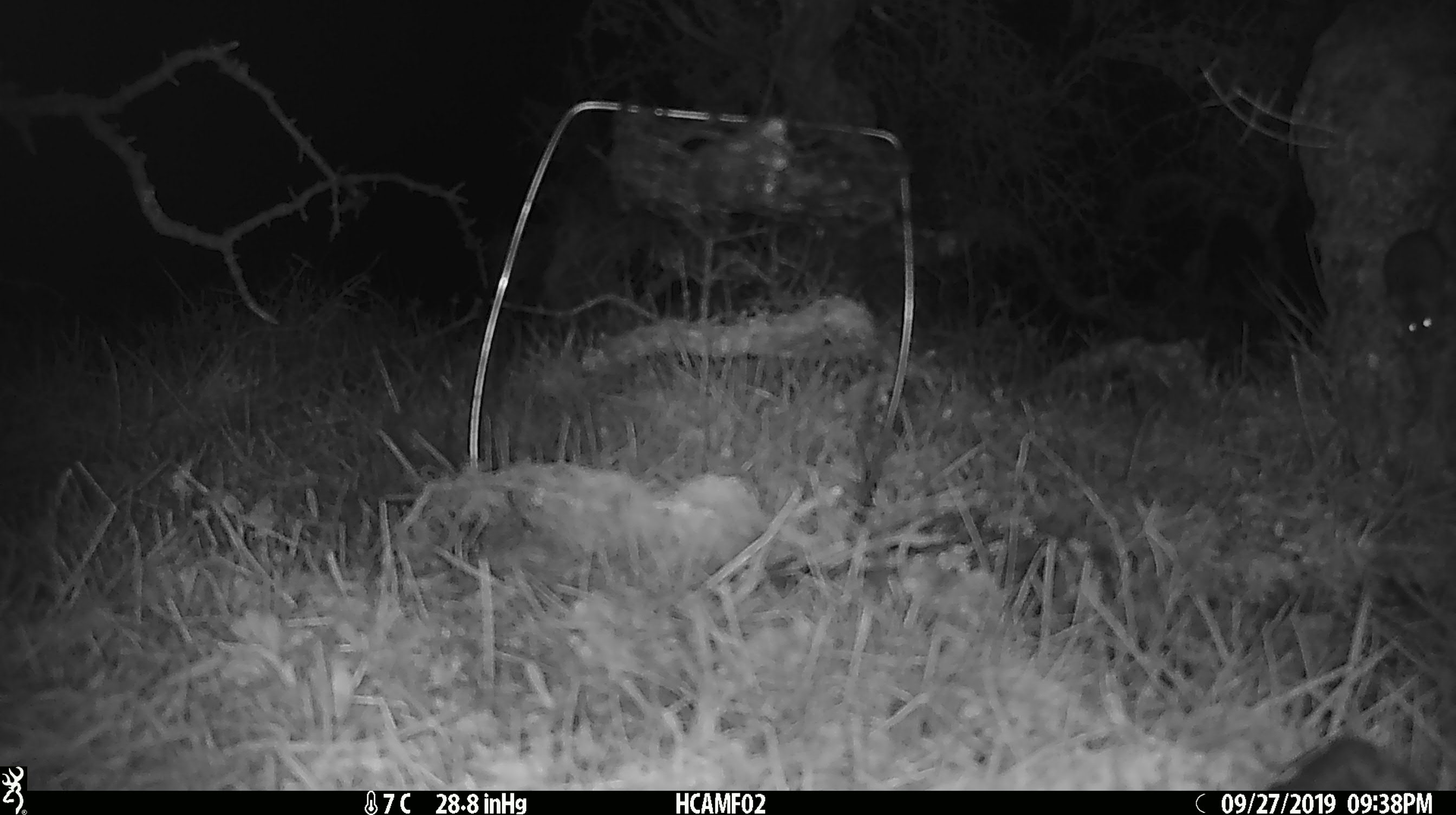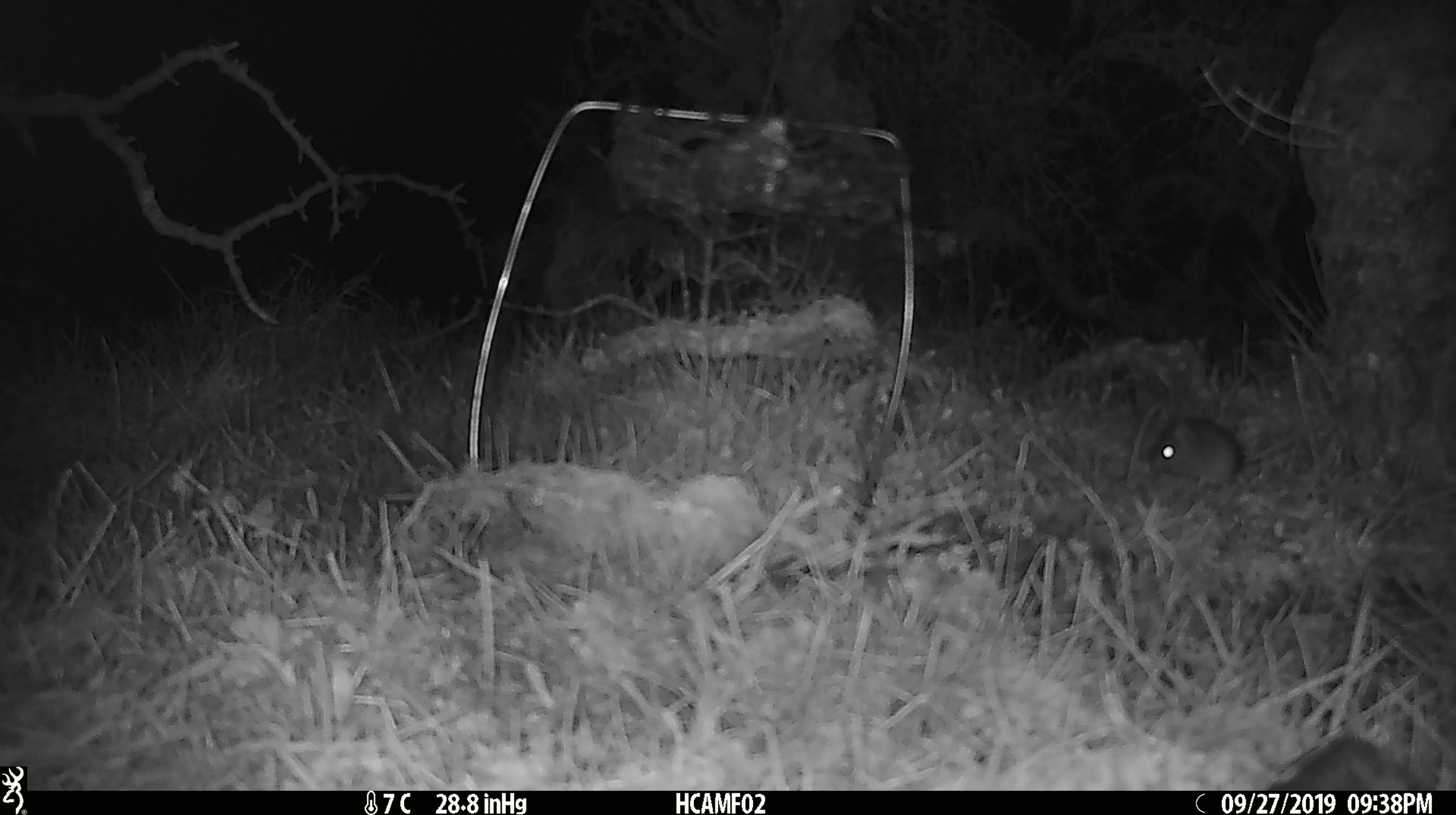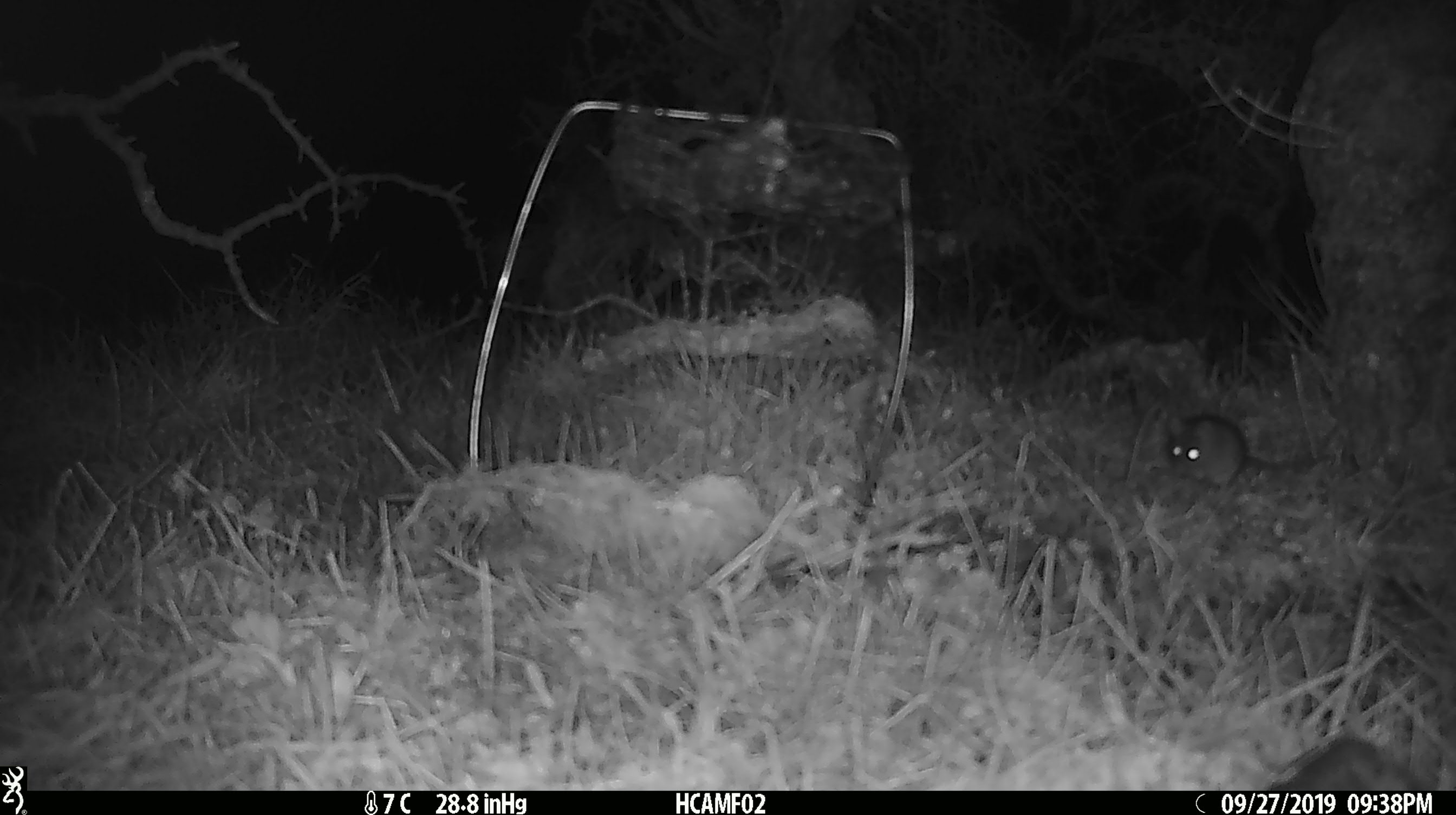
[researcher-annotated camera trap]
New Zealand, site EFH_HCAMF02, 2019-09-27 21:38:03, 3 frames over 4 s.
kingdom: Animalia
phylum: Chordata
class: Mammalia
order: Rodentia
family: Muridae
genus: Mus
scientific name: Mus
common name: mouse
Mouse (Mus).